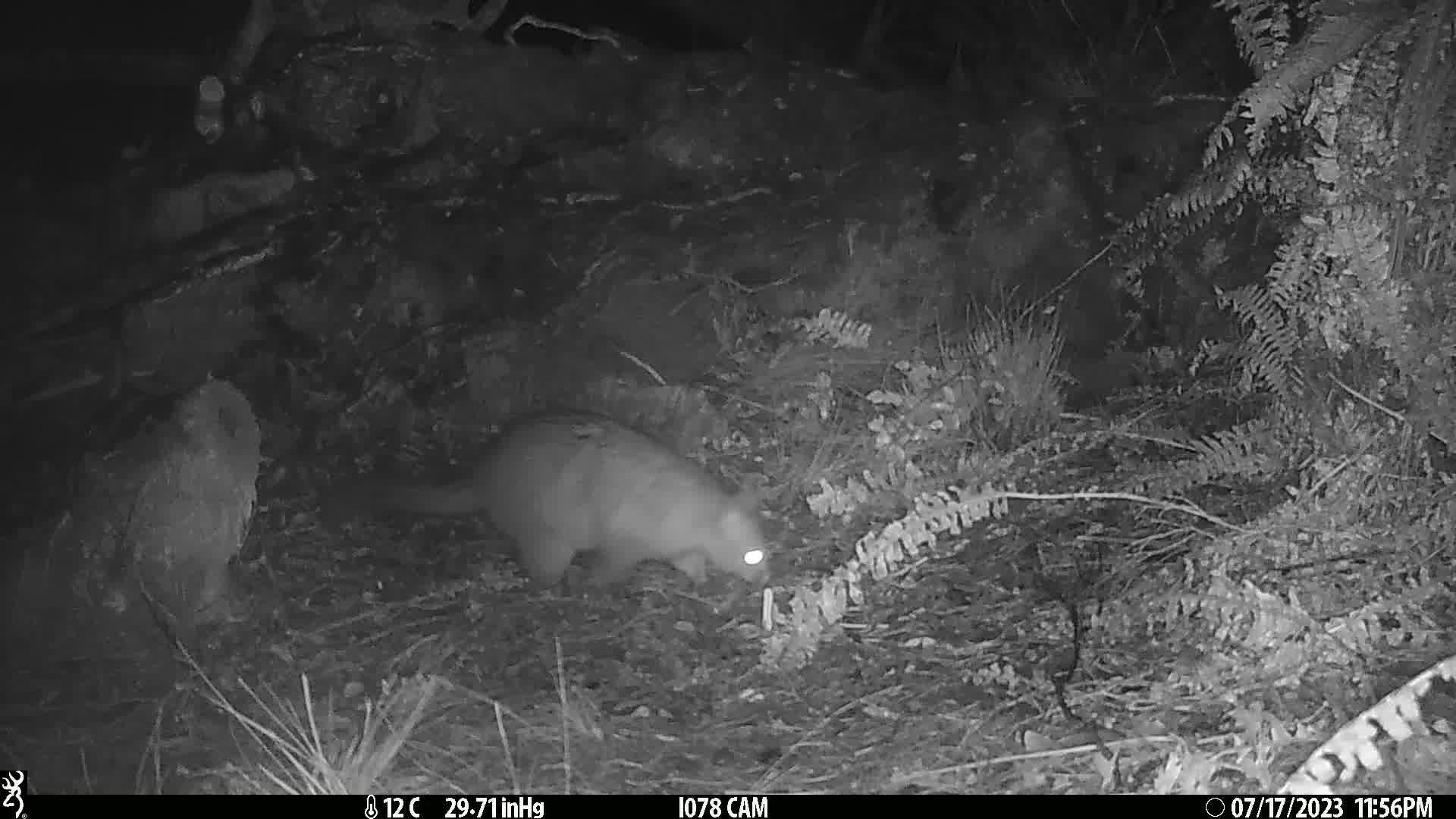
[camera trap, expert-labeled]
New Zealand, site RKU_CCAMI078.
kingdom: Animalia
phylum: Chordata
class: Mammalia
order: Diprotodontia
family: Phalangeridae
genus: Trichosurus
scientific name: Trichosurus vulpecula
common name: common brushtail possum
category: possum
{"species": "possum (common brushtail possum) (Trichosurus vulpecula)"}